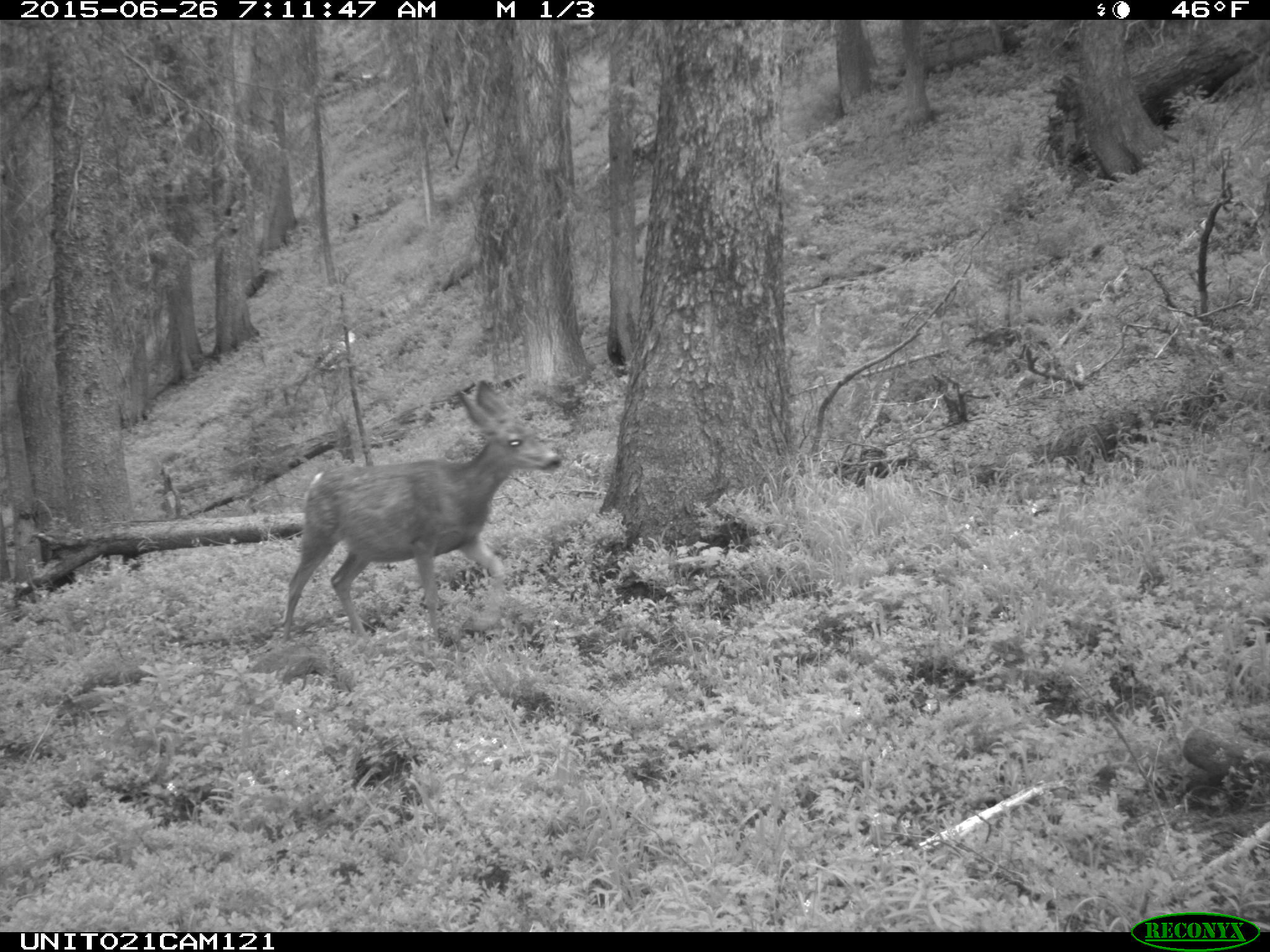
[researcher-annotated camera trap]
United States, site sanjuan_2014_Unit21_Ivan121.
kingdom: Animalia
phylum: Chordata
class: Mammalia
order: Artiodactyla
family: Cervidae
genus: Odocoileus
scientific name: Odocoileus hemionus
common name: mule deer